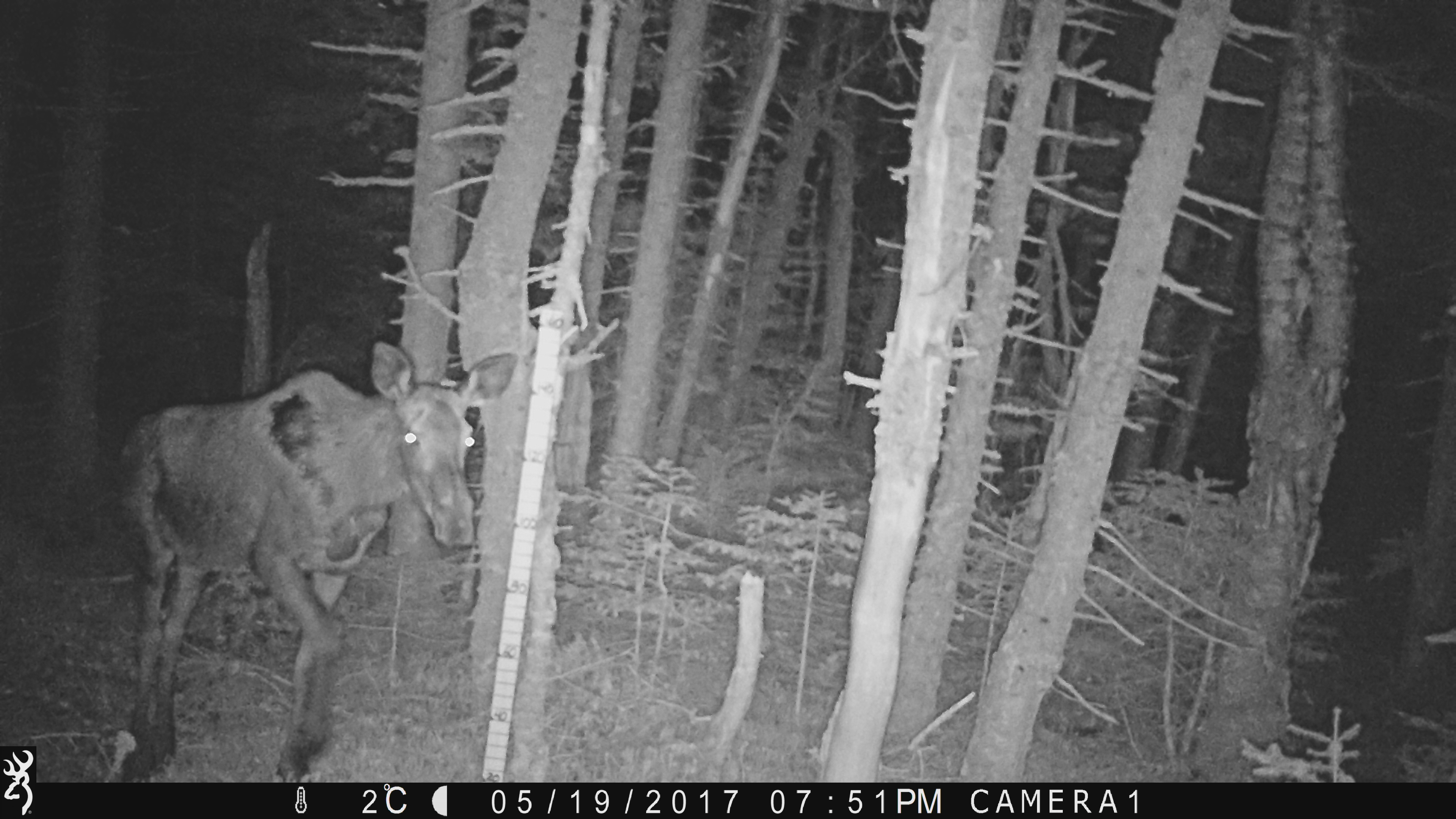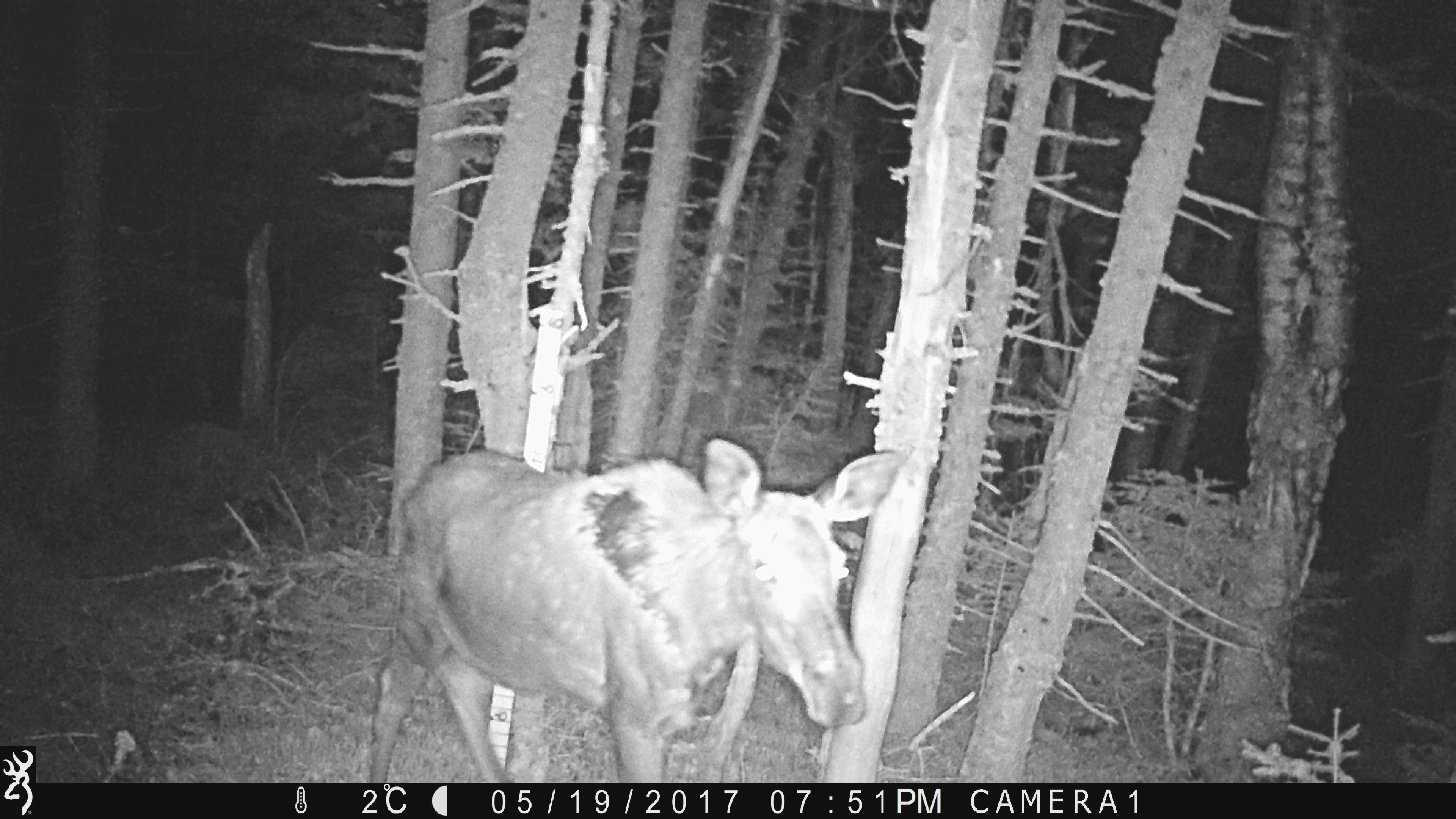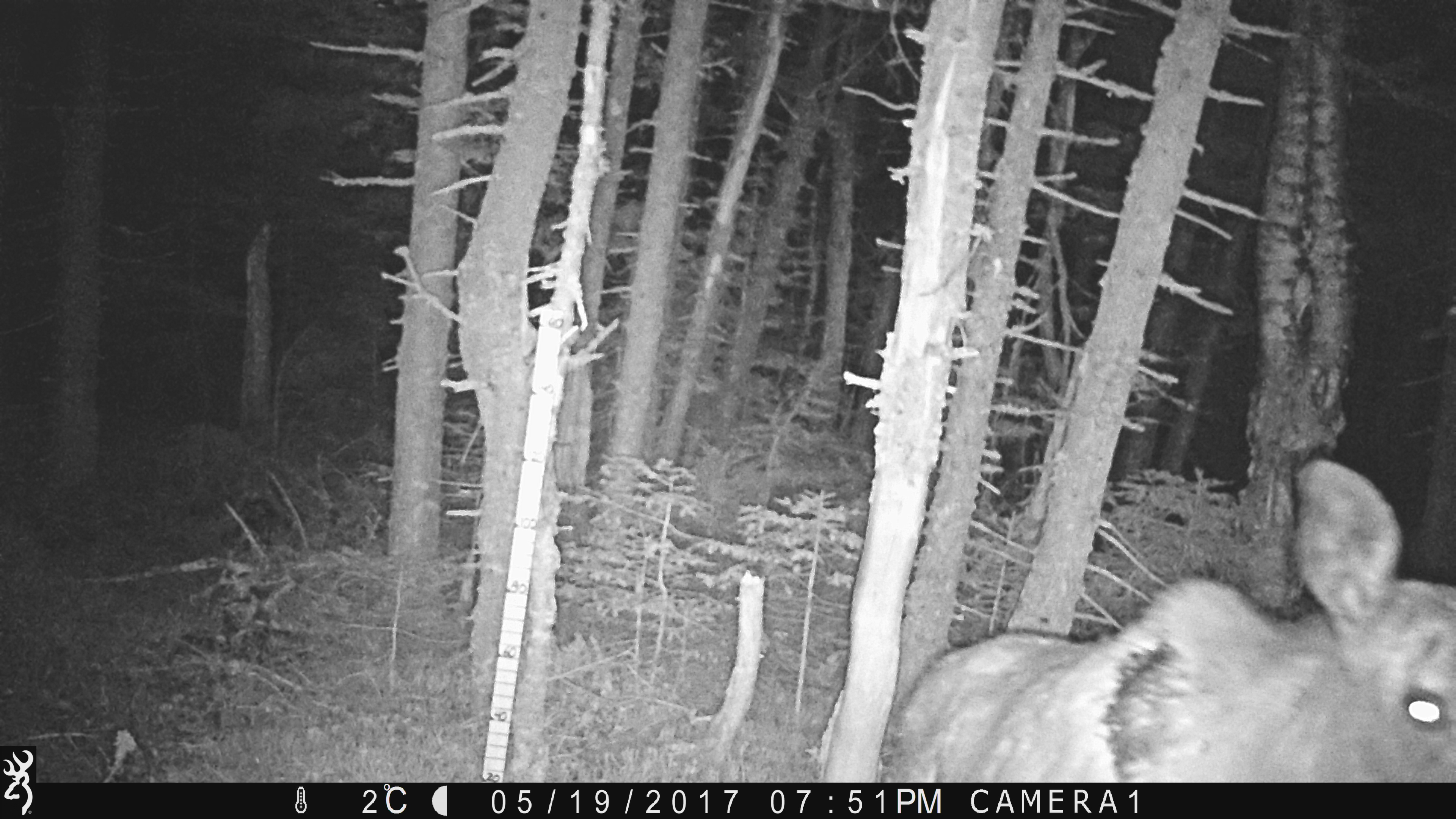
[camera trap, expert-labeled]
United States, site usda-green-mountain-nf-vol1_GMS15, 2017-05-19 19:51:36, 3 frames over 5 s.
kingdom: Animalia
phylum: Chordata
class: Mammalia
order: Artiodactyla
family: Cervidae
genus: Alces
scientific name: Alces alces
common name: moose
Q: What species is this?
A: Moose (Alces alces).